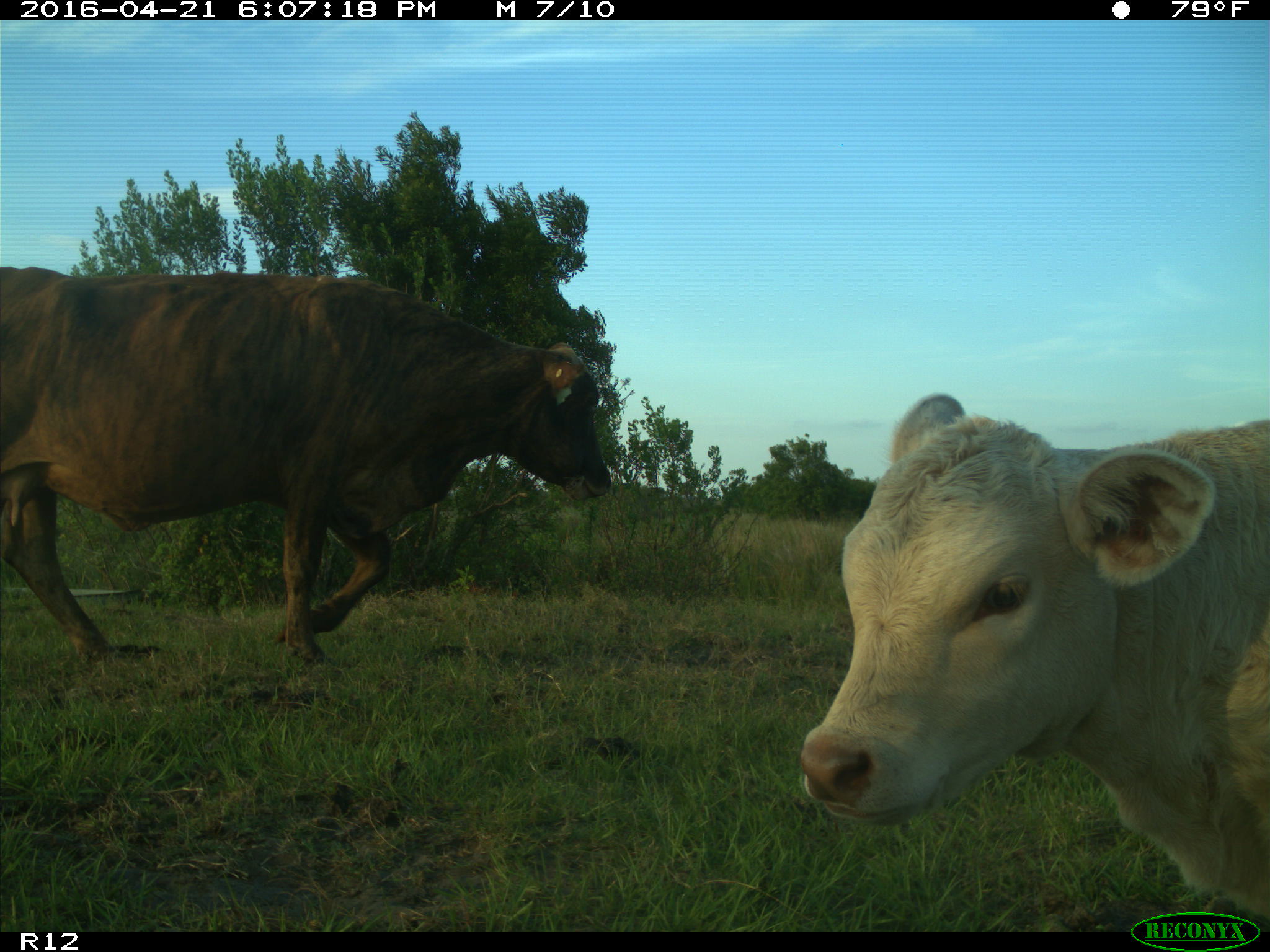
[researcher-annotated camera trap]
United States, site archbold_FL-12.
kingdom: Animalia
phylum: Chordata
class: Mammalia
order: Artiodactyla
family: Bovidae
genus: Bos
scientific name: Bos taurus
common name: domestic cow